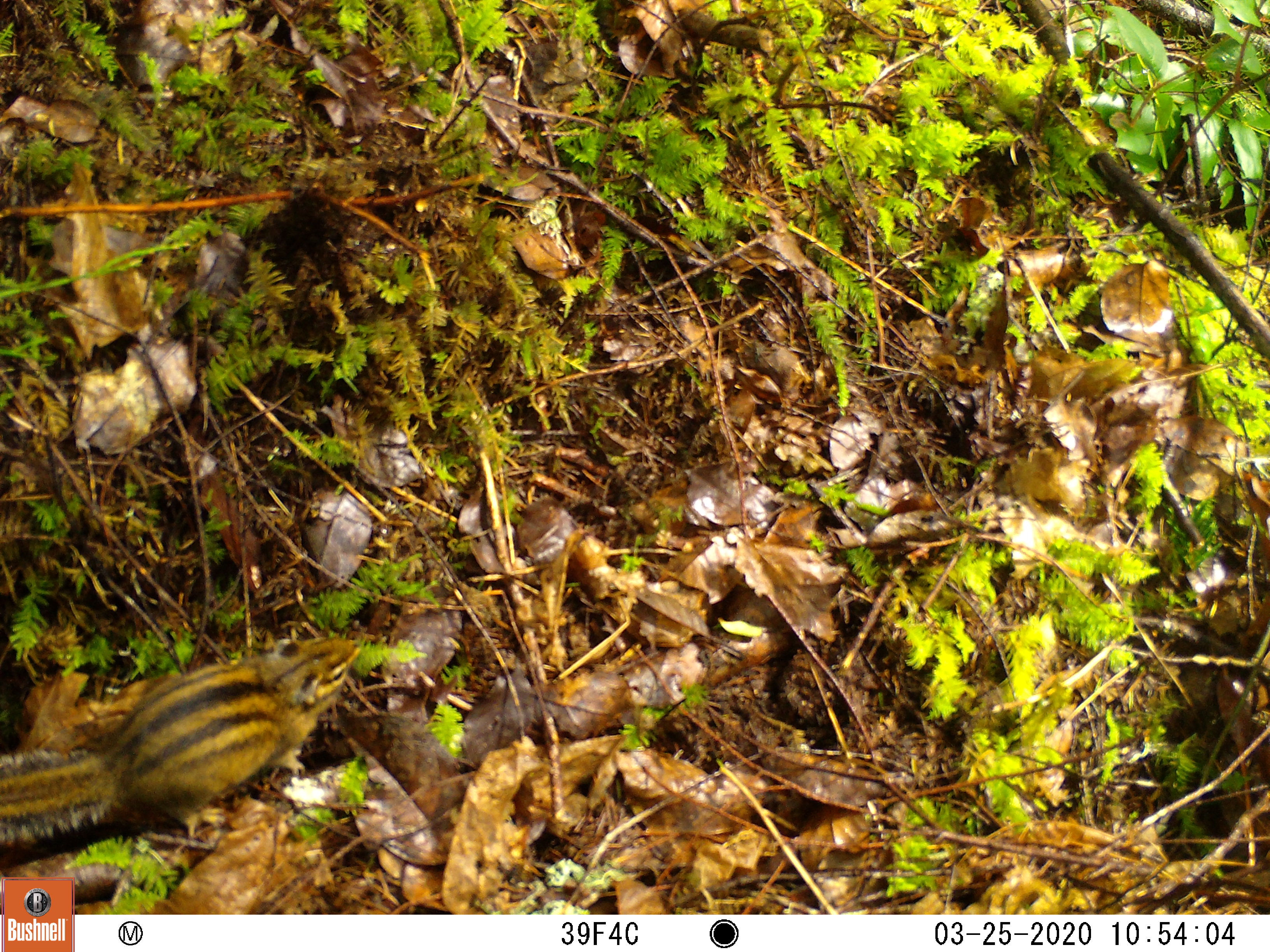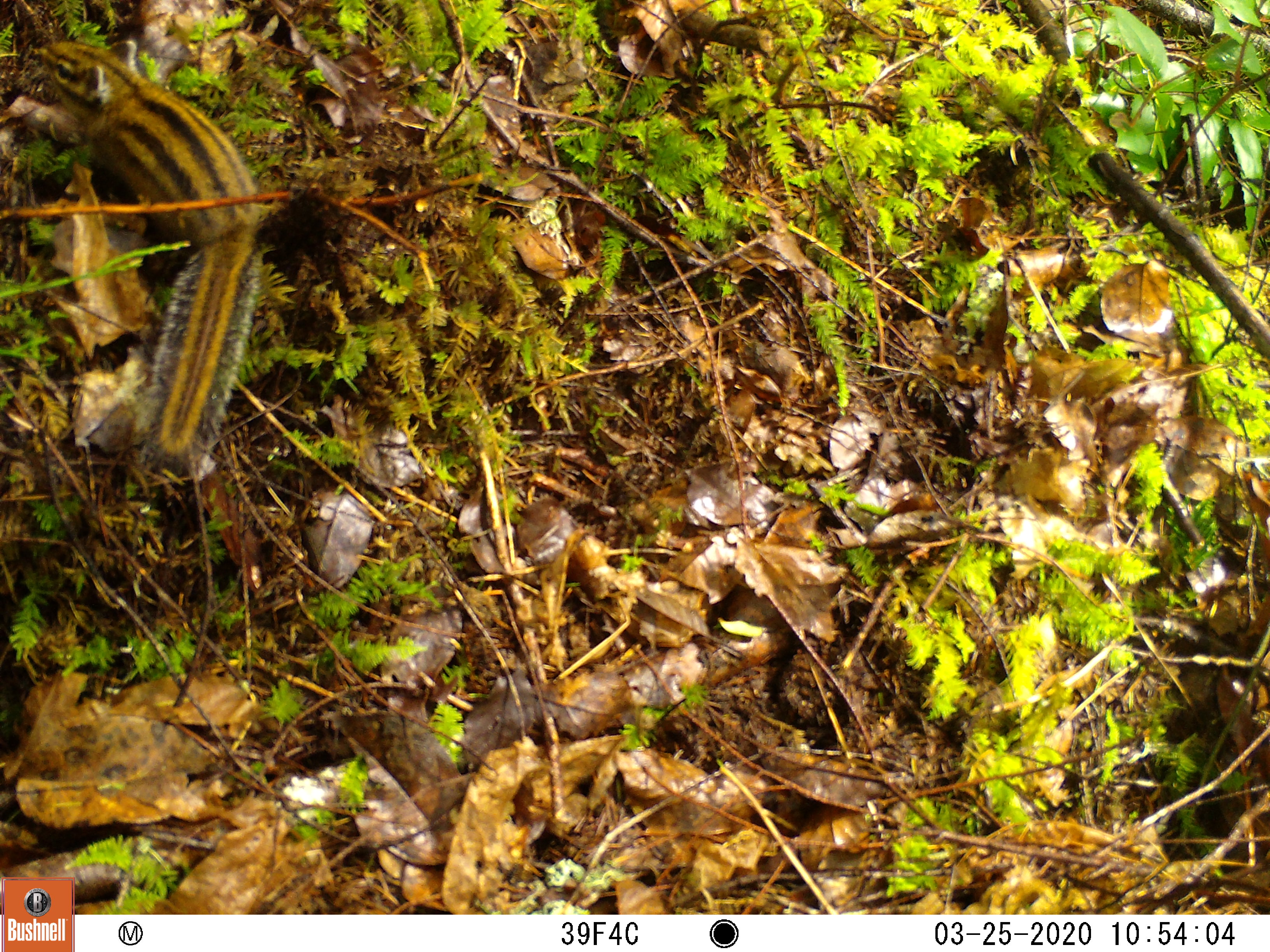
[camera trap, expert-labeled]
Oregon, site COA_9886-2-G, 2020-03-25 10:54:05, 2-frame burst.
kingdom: Animalia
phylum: Chordata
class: Mammalia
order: Rodentia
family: Sciuridae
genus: Neotamias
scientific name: Neotamias townsendii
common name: townsend's chipmunk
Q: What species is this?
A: Townsend's chipmunk (Neotamias townsendii).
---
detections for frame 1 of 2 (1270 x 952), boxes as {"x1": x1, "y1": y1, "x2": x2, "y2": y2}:
townsend's chipmunk: {"x1": 0, "y1": 624, "x2": 366, "y2": 851}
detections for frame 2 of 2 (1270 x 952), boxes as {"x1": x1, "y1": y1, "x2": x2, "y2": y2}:
townsend's chipmunk: {"x1": 20, "y1": 31, "x2": 279, "y2": 480}